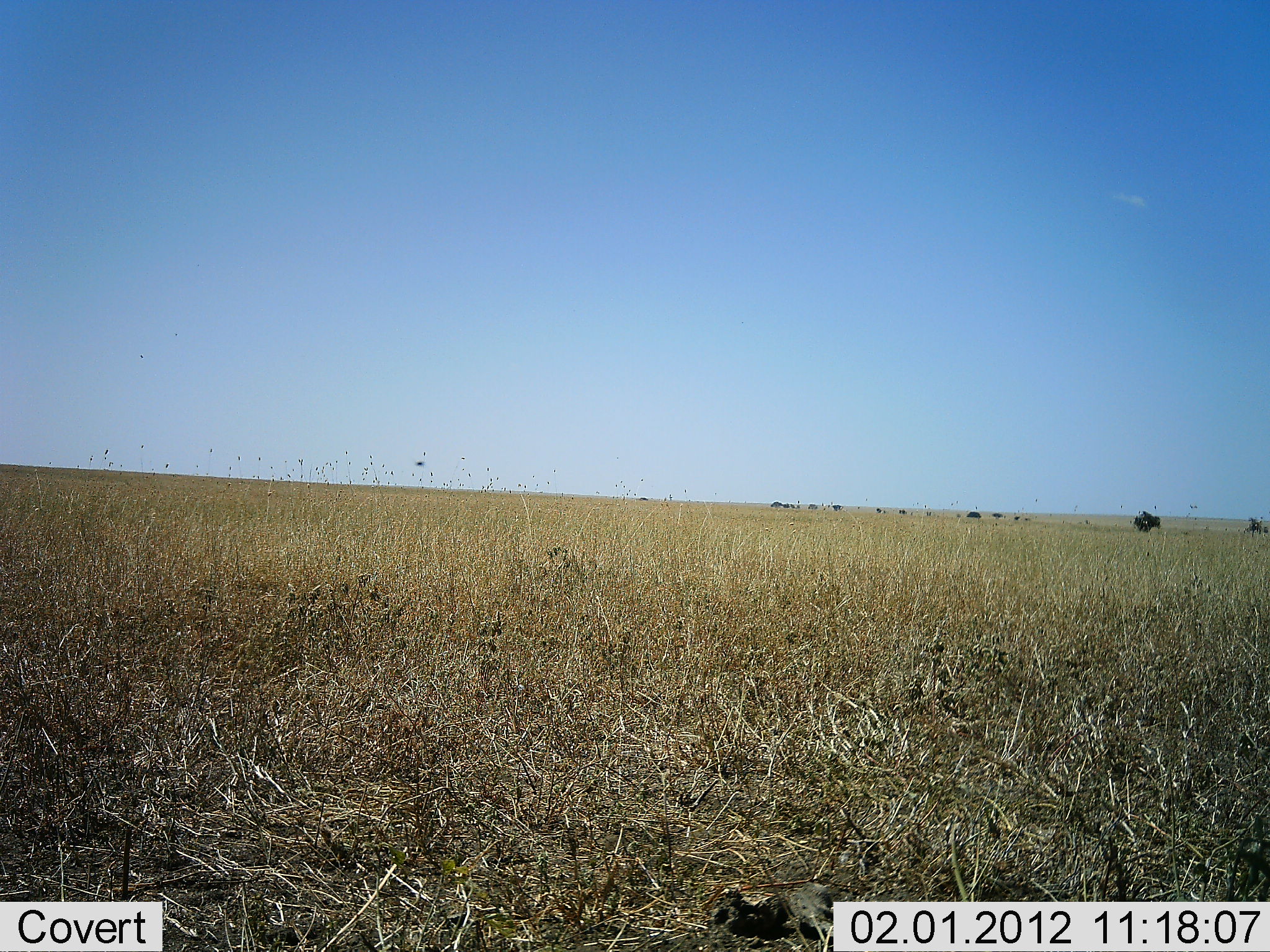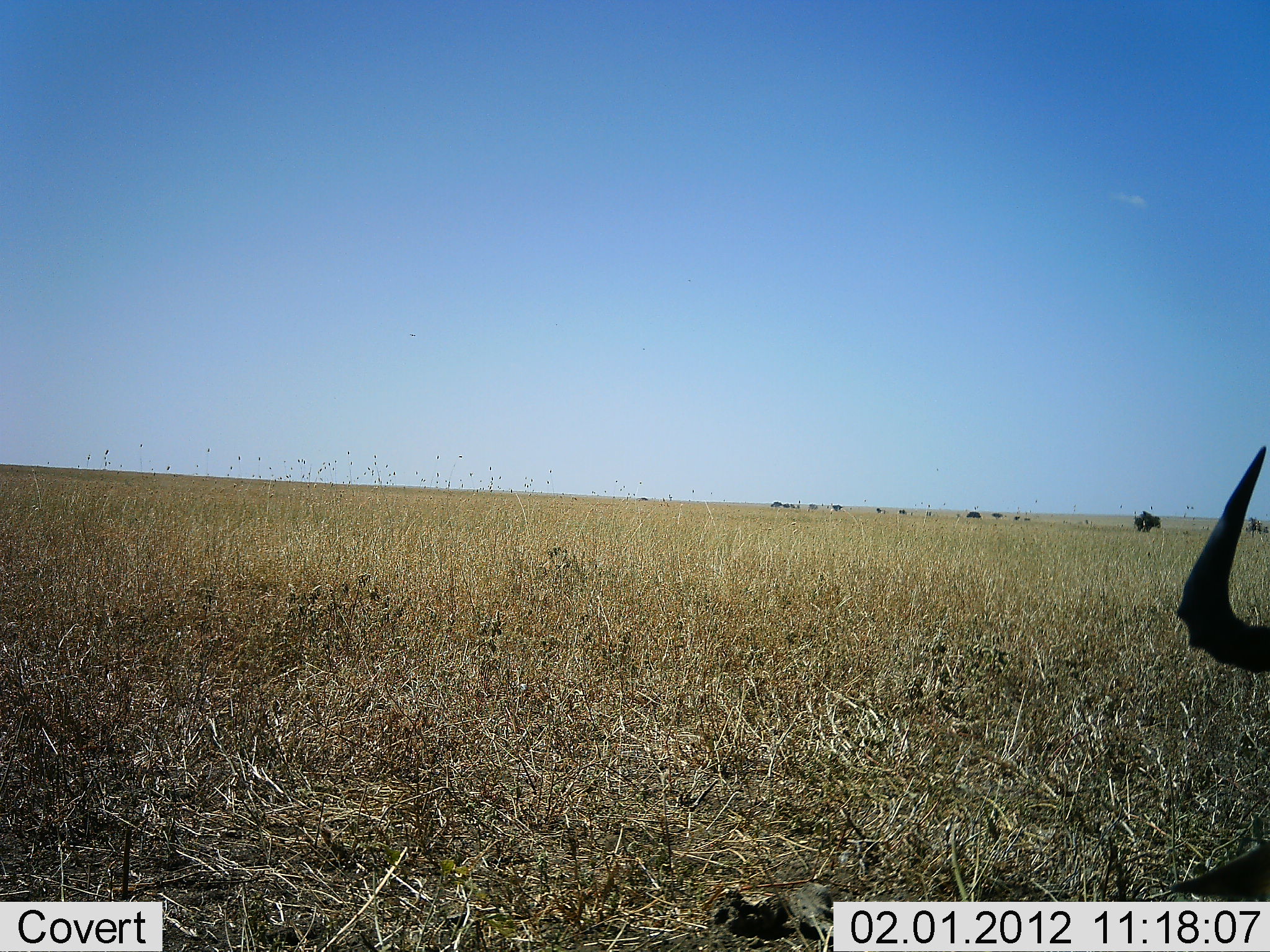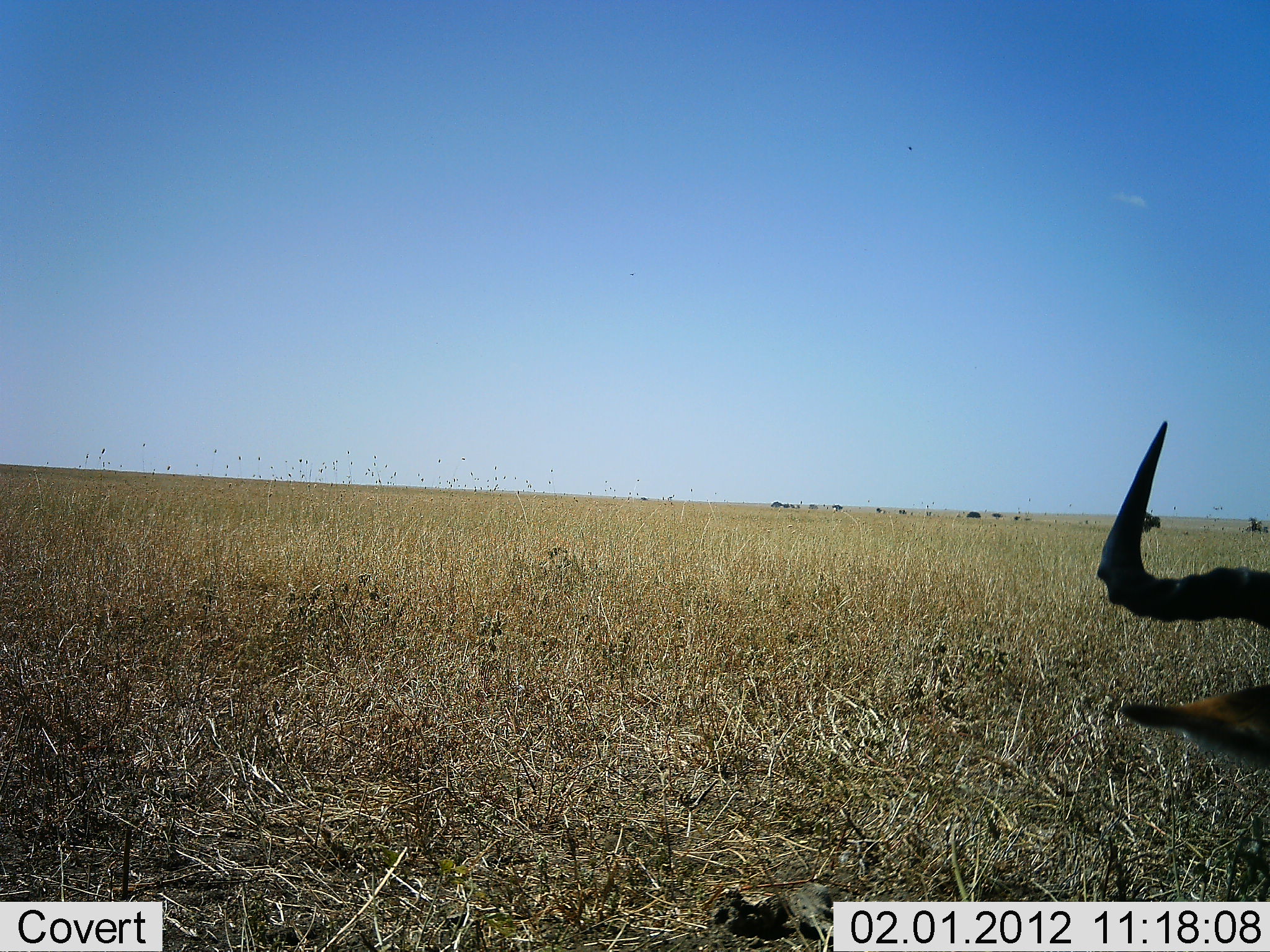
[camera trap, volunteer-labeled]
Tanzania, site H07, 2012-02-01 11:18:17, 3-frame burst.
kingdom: Animalia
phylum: Chordata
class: Mammalia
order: Artiodactyla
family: Bovidae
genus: Alcelaphus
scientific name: Alcelaphus buselaphus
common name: hartebeest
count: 1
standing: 27%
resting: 67%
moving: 7%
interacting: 0%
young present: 0%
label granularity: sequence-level